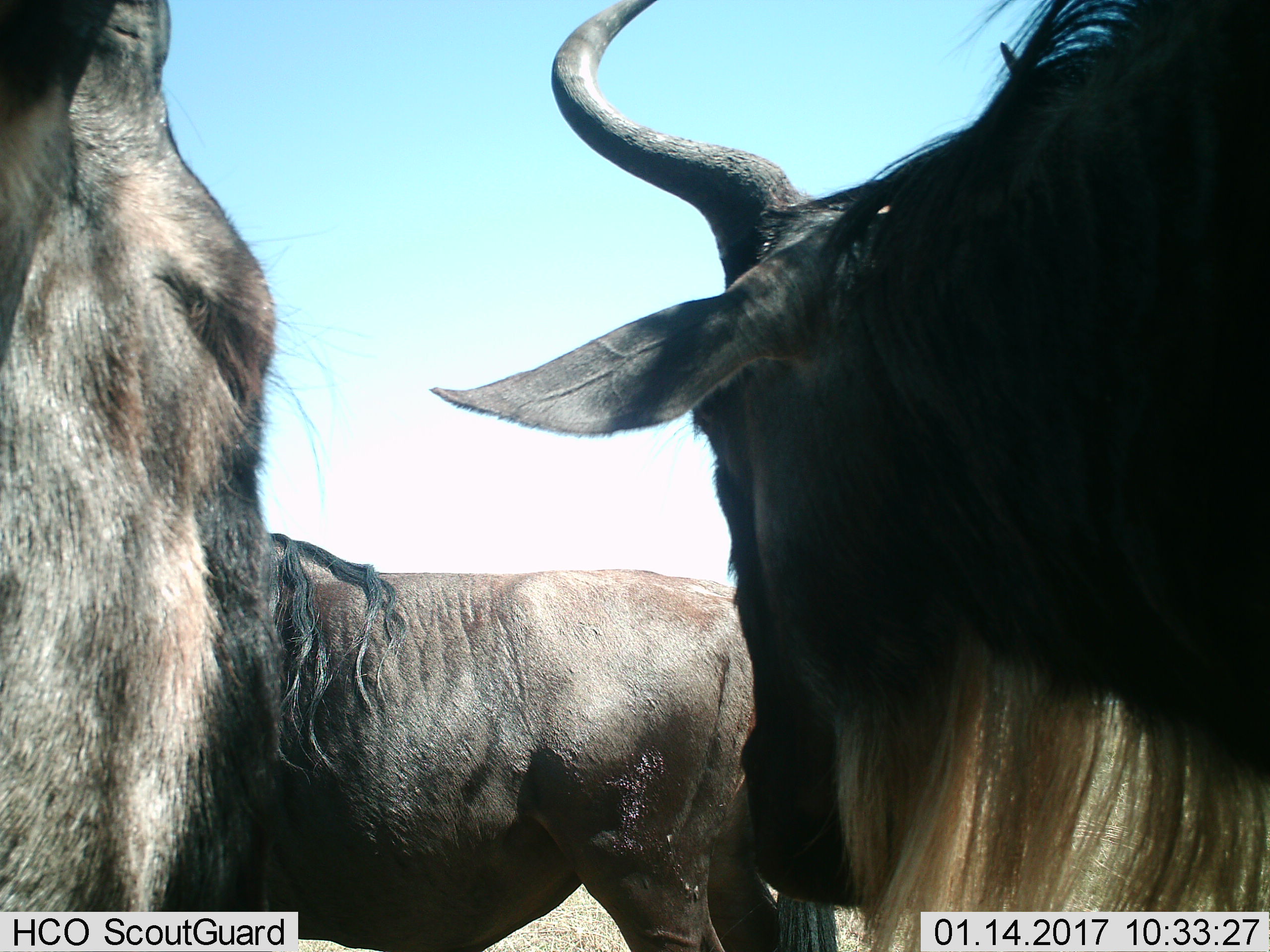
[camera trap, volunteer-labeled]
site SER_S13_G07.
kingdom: Animalia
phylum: Chordata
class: Mammalia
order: Artiodactyla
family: Bovidae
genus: Connochaetes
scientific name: Connochaetes taurinus taurinus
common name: blue wildebeest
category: wildebeestblue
Wildebeestblue (blue wildebeest) (Connochaetes taurinus taurinus), count 3. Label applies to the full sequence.